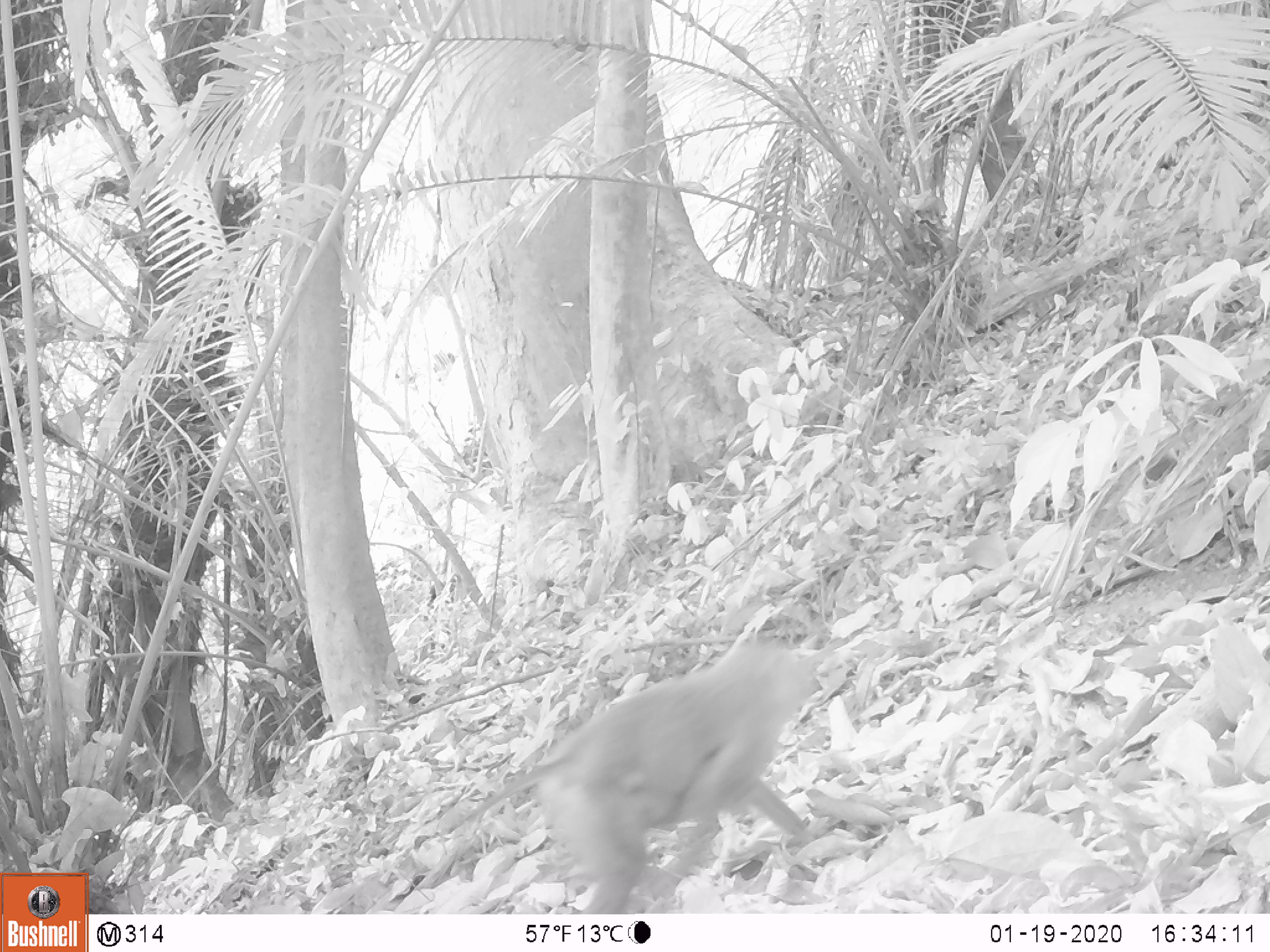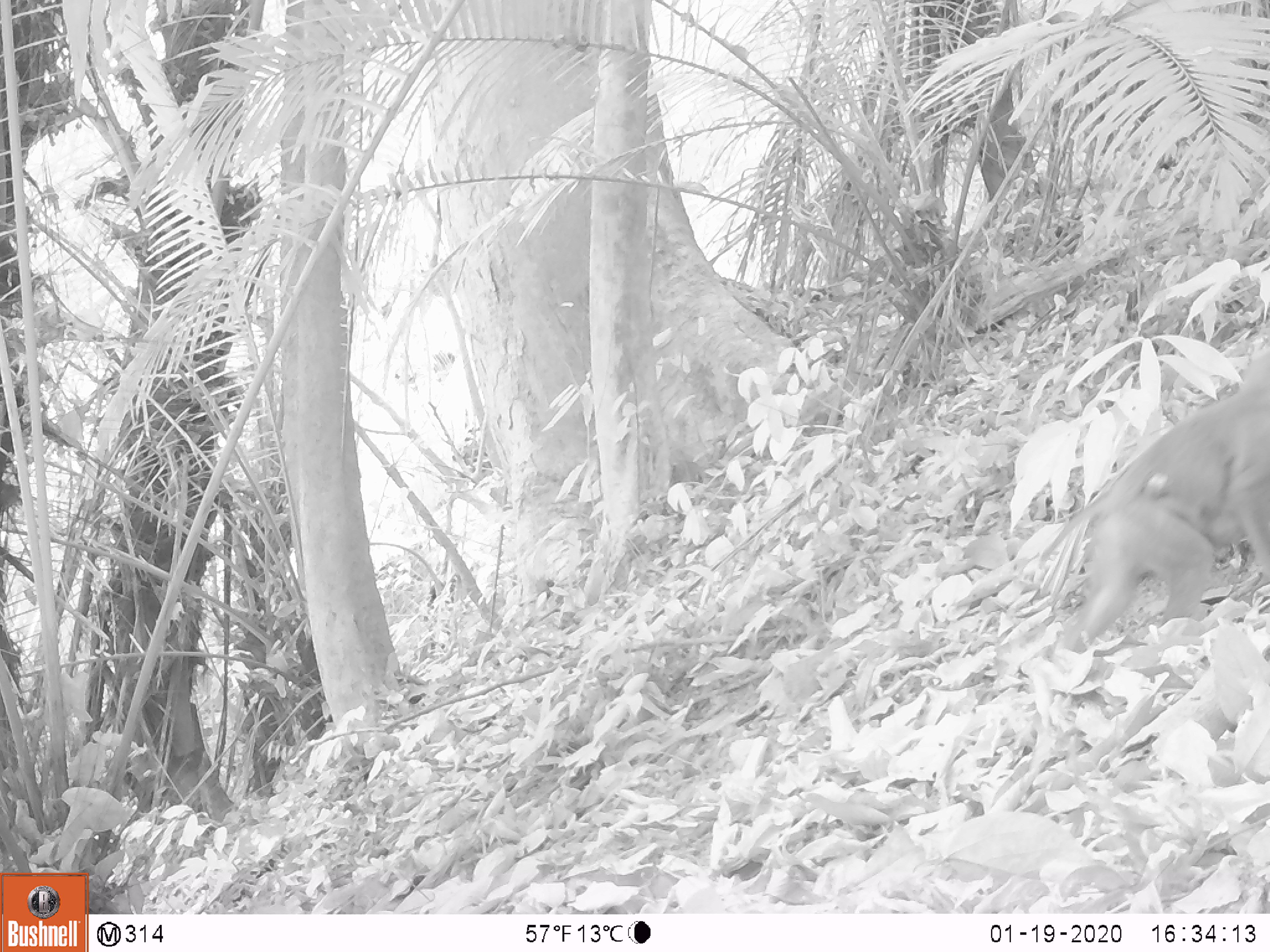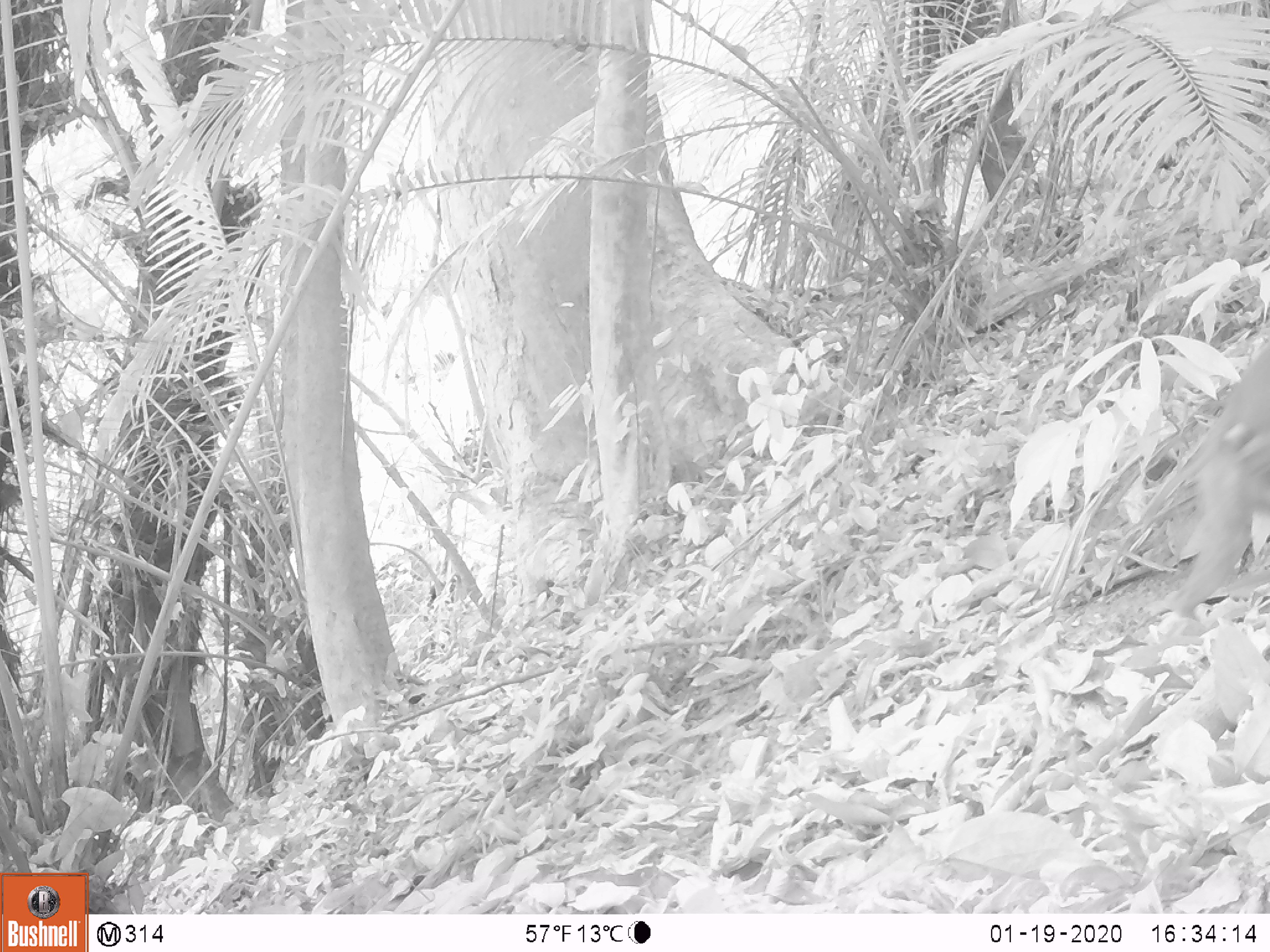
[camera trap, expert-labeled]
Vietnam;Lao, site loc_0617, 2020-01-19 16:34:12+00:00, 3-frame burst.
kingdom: Animalia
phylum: Chordata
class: Mammalia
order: Primates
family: Cercopithecidae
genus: Macaca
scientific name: Macaca nemestrina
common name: pig-tailed macaque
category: pig tailed macaque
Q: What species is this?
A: Pig tailed macaque (pig-tailed macaque) (Macaca nemestrina).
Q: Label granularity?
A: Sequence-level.